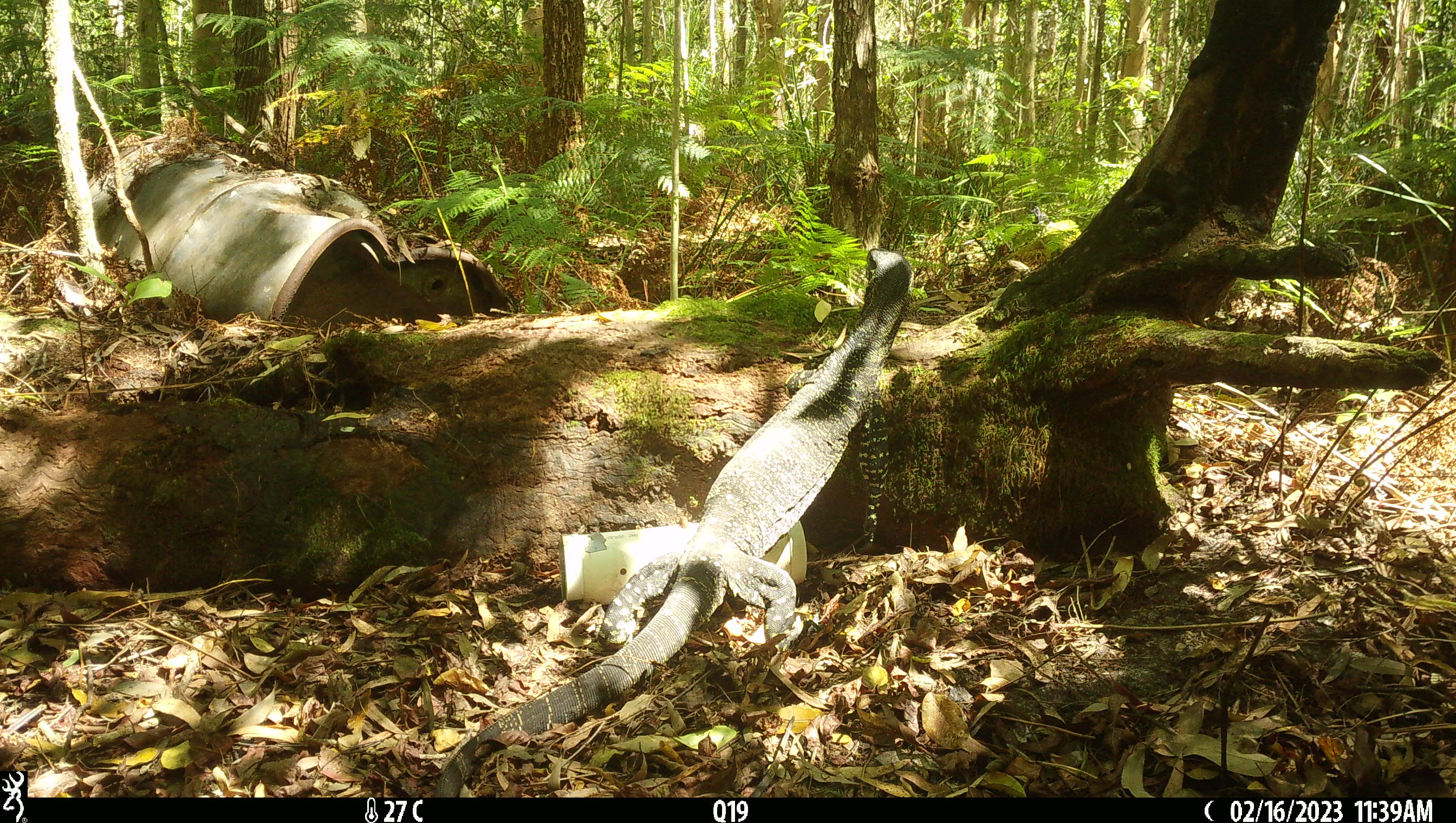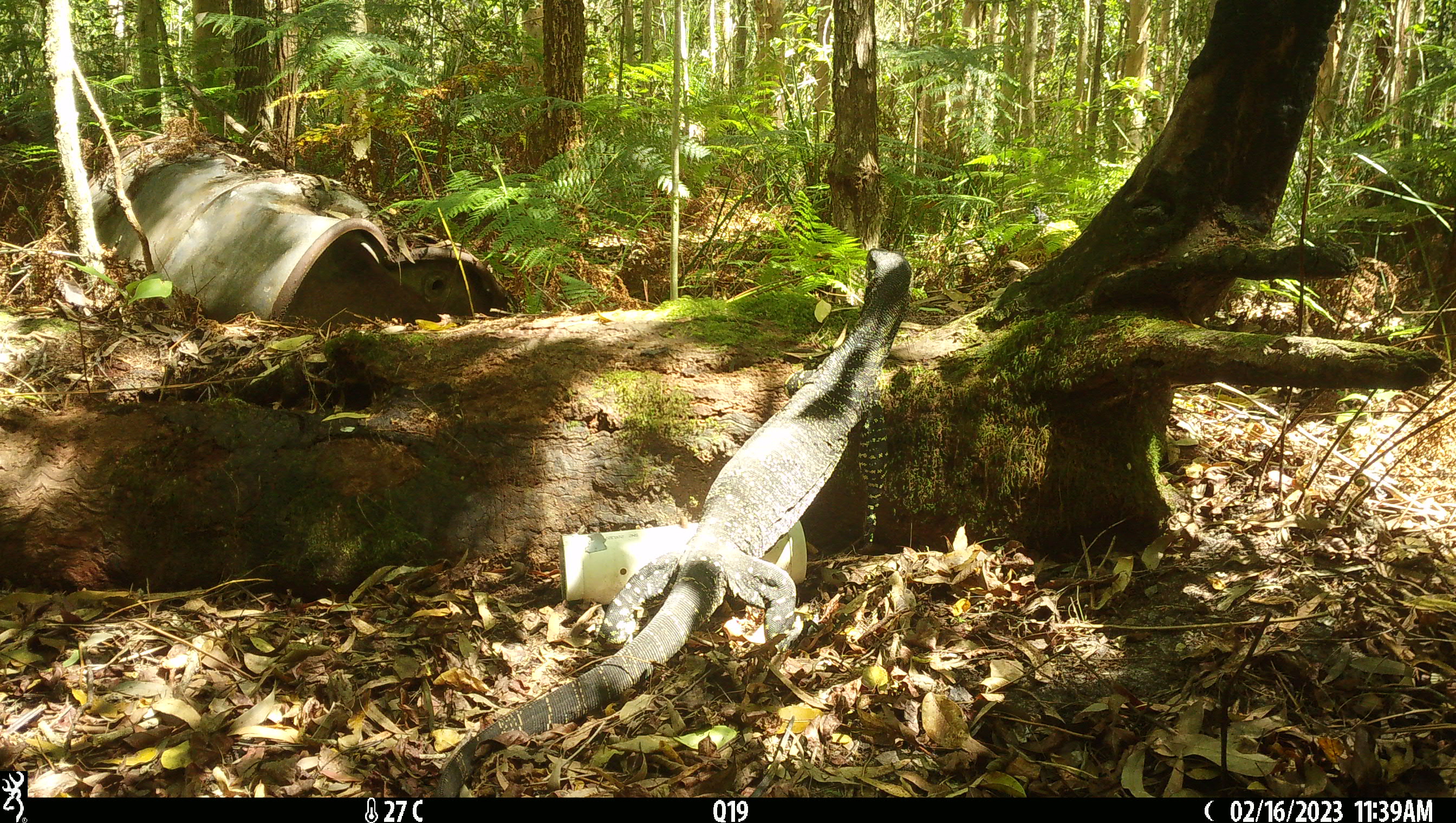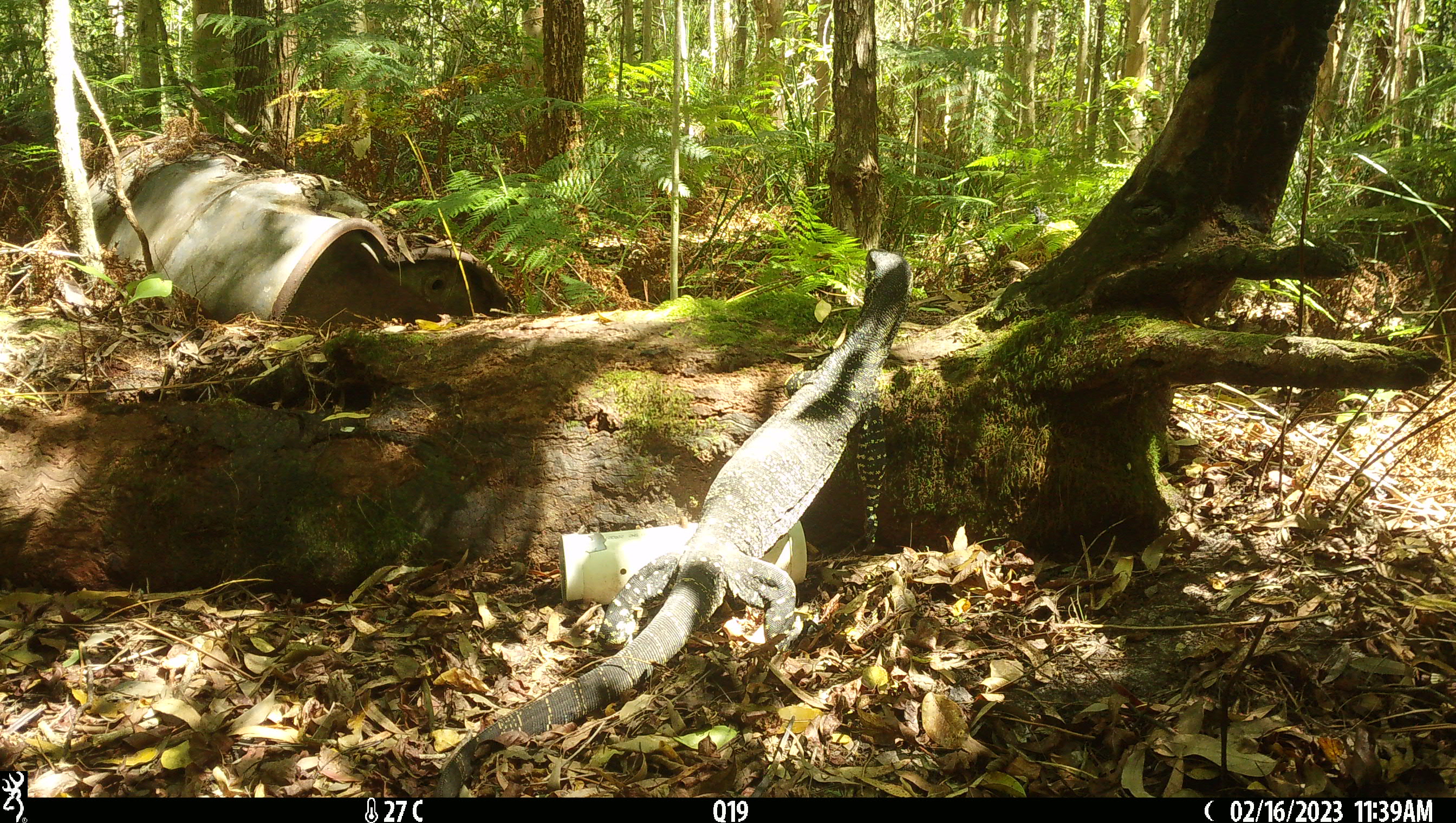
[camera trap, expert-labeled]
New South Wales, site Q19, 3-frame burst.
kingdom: Animalia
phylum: Chordata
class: Reptilia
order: Squamata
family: Varanidae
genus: Varanus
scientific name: Varanus varius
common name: lace monitor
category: goanna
Goanna (lace monitor) (Varanus varius).